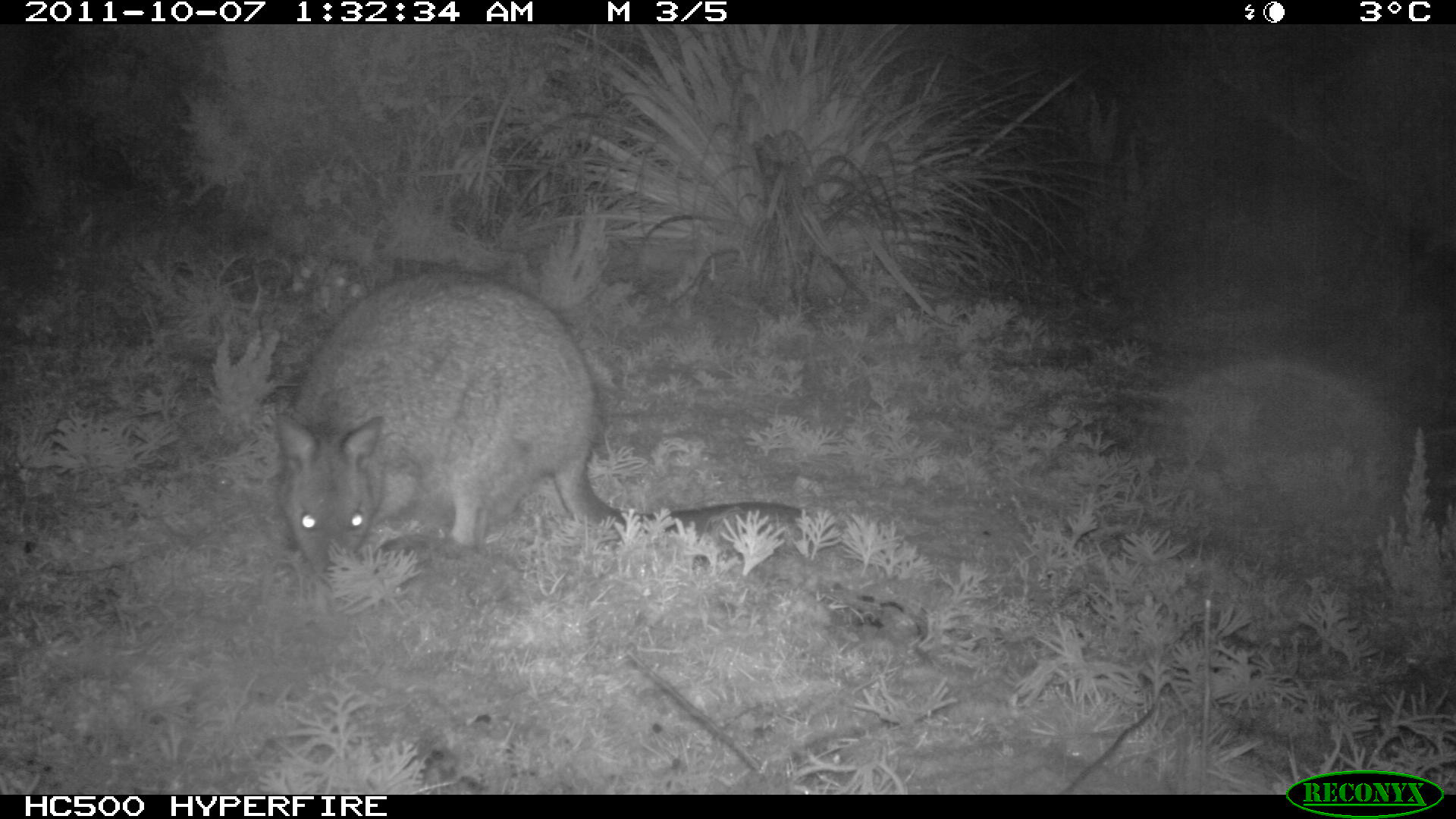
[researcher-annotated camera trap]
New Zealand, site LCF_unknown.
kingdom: Animalia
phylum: Chordata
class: Mammalia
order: Diprotodontia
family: Macropodidae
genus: Notamacropus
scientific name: Notamacropus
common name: wallaby